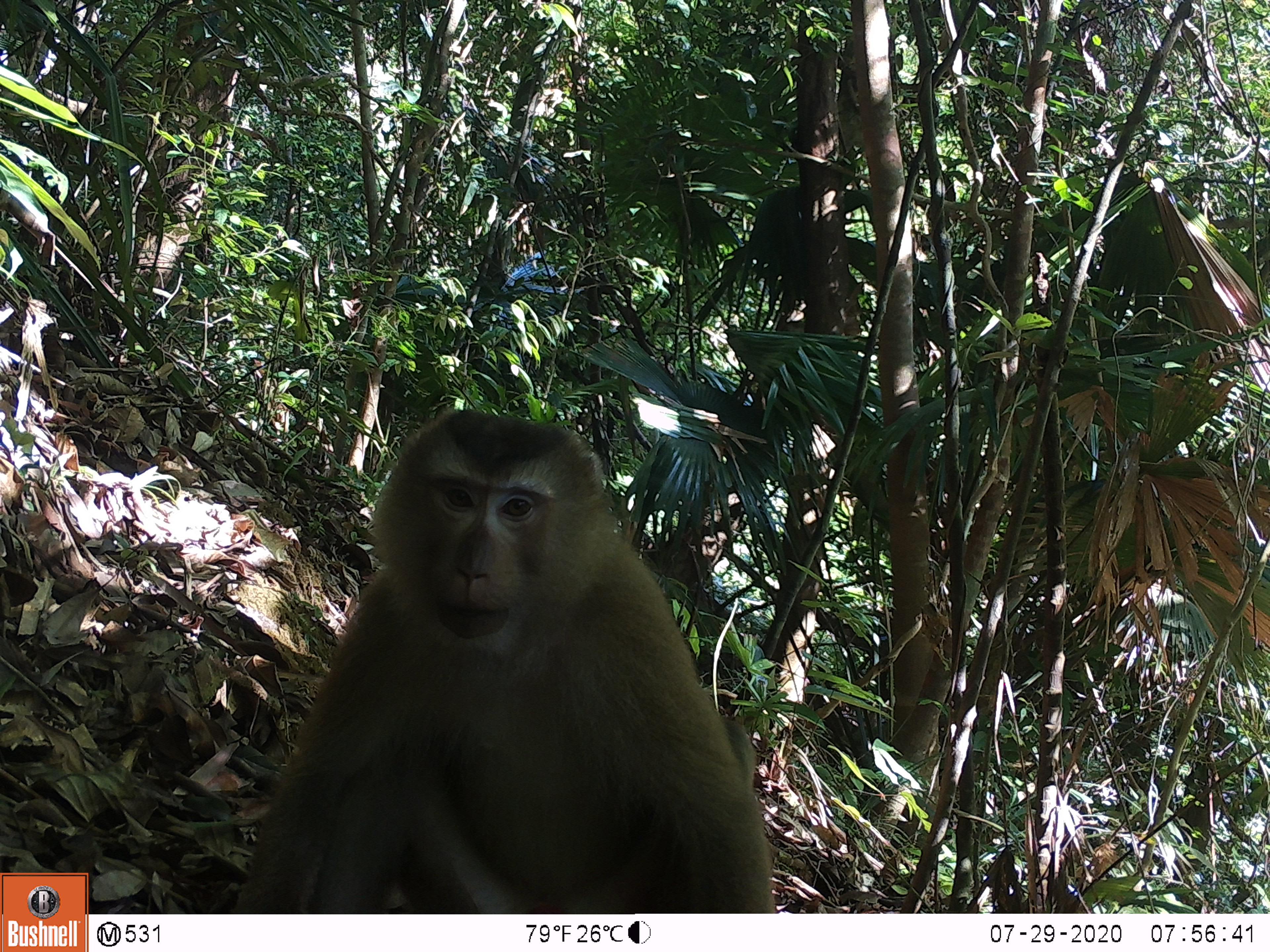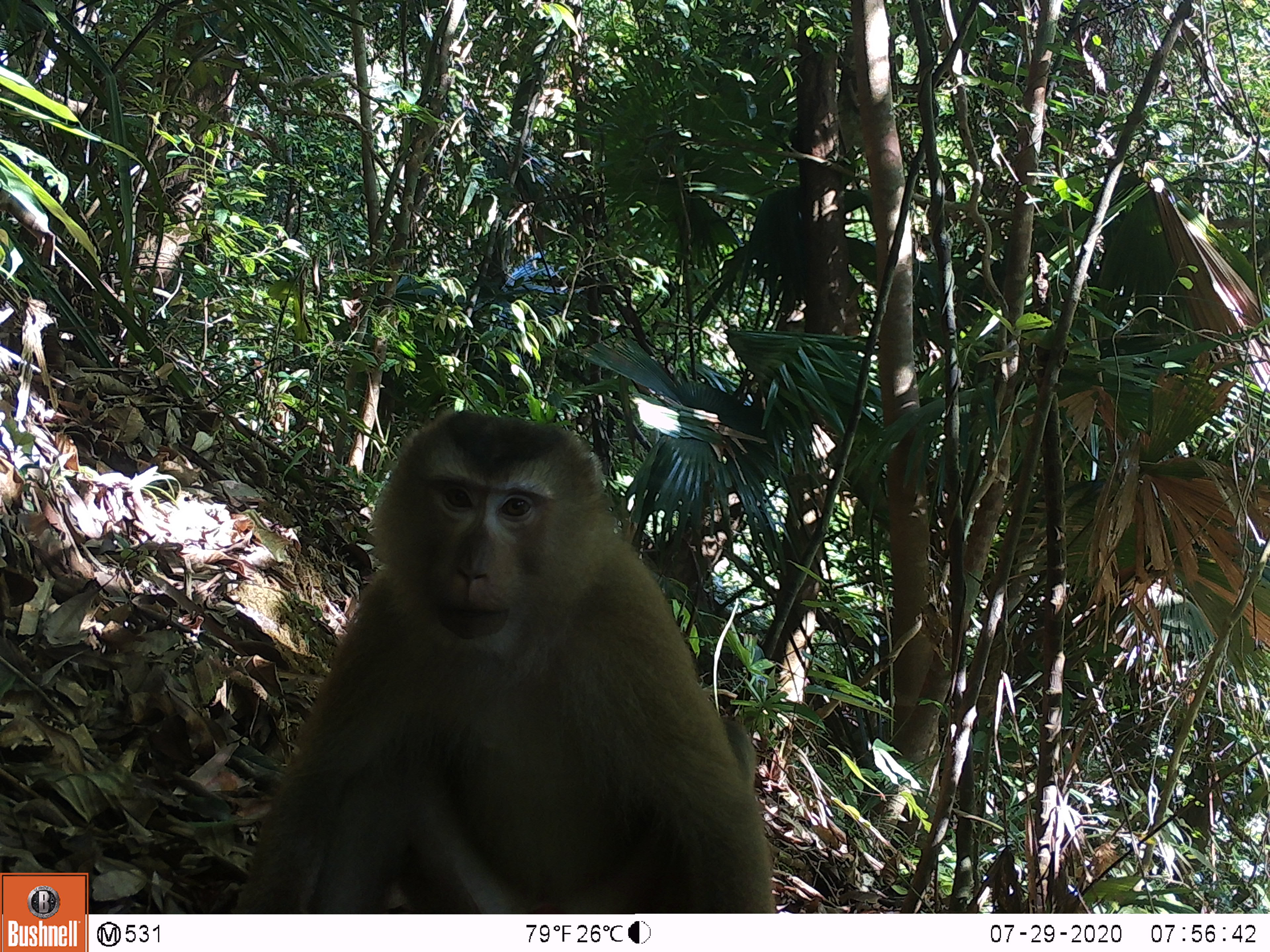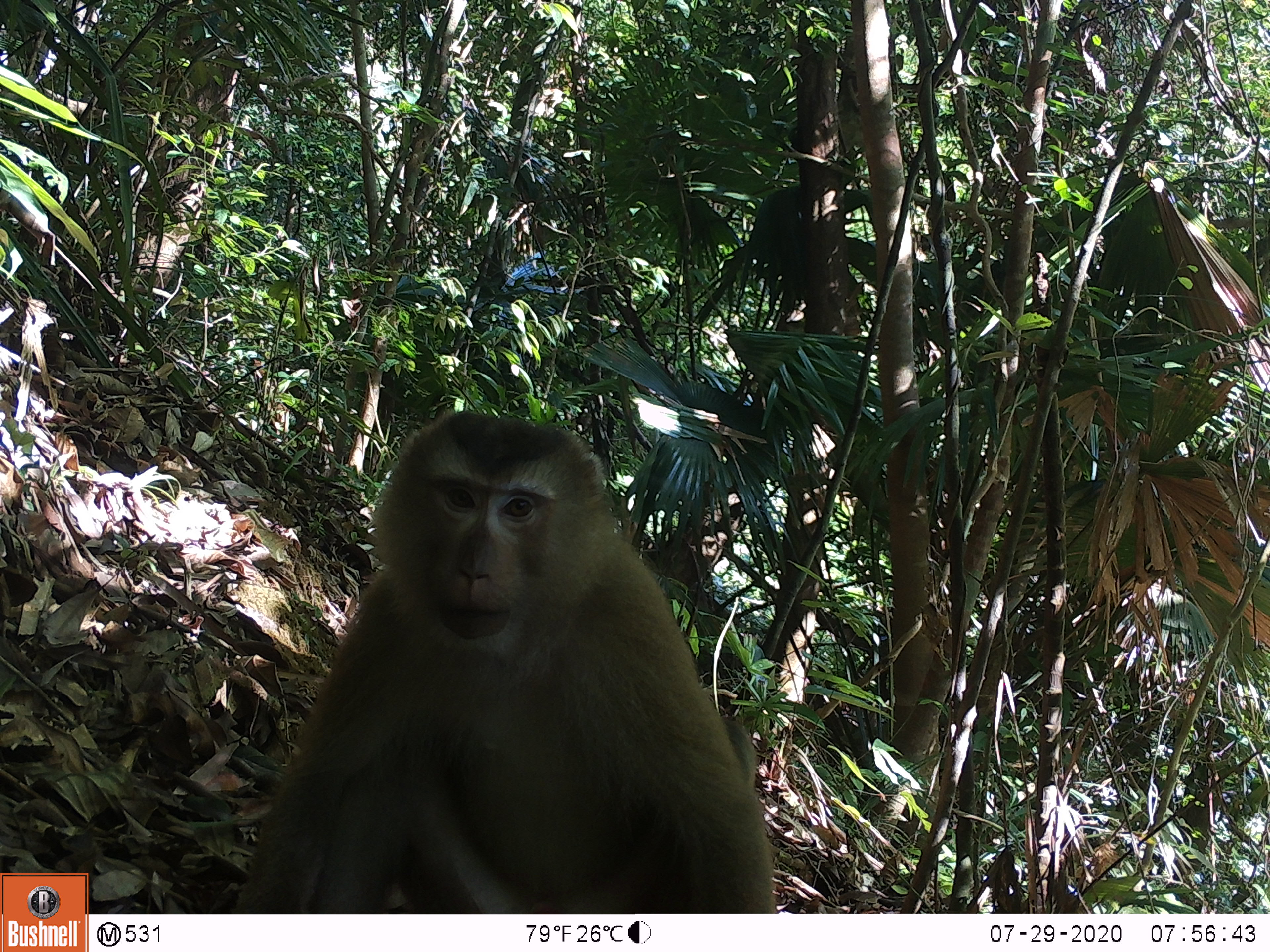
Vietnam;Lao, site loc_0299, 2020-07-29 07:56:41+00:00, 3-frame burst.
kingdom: Animalia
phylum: Chordata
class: Mammalia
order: Primates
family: Cercopithecidae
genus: Macaca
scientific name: Macaca nemestrina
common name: pig-tailed macaque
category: pig tailed macaque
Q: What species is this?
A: Pig tailed macaque (pig-tailed macaque) (Macaca nemestrina).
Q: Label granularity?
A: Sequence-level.